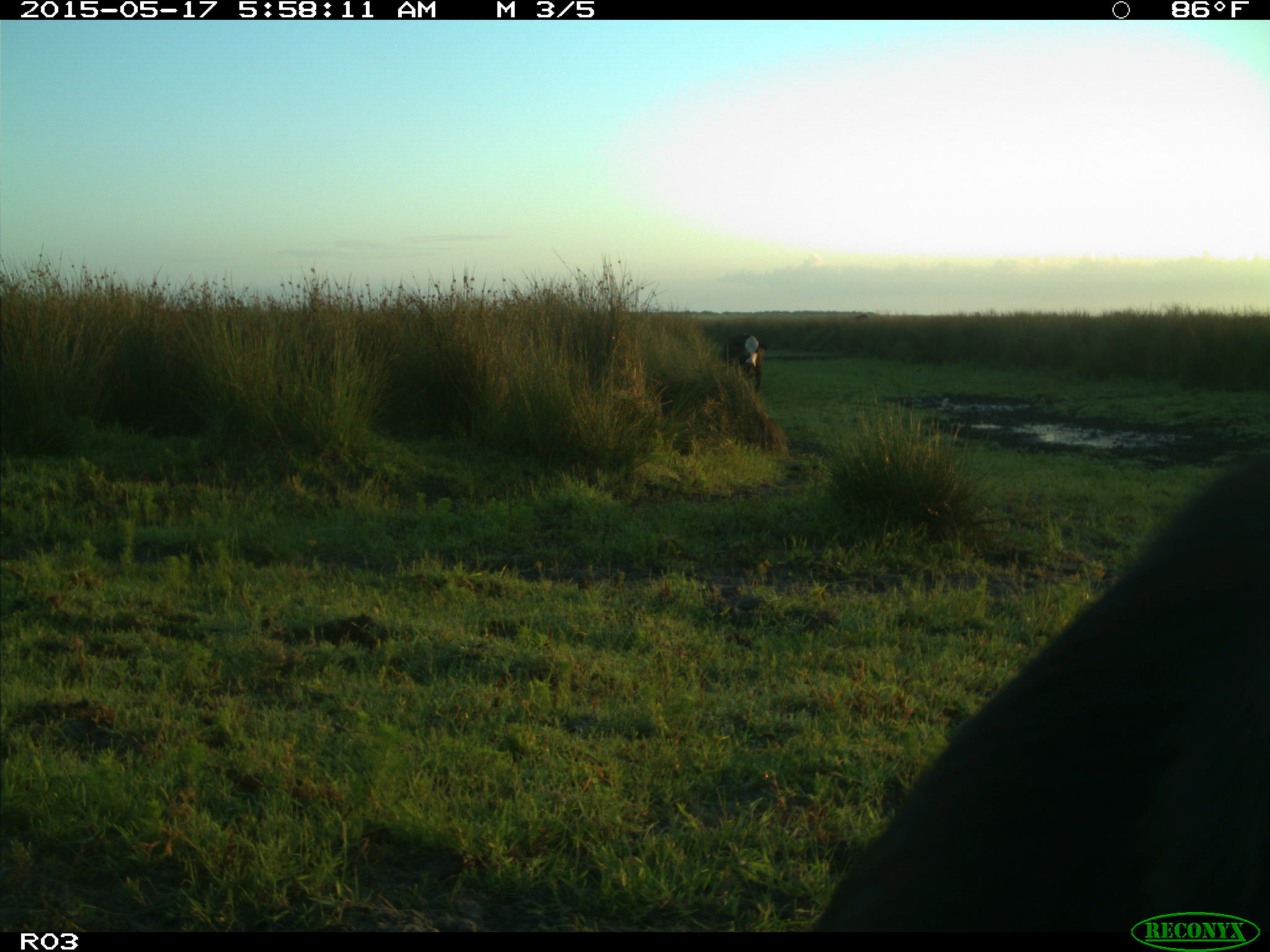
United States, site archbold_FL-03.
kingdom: Animalia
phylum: Chordata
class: Mammalia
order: Artiodactyla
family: Bovidae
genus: Bos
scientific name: Bos taurus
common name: domestic cow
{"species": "Bos taurus (domestic cow)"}